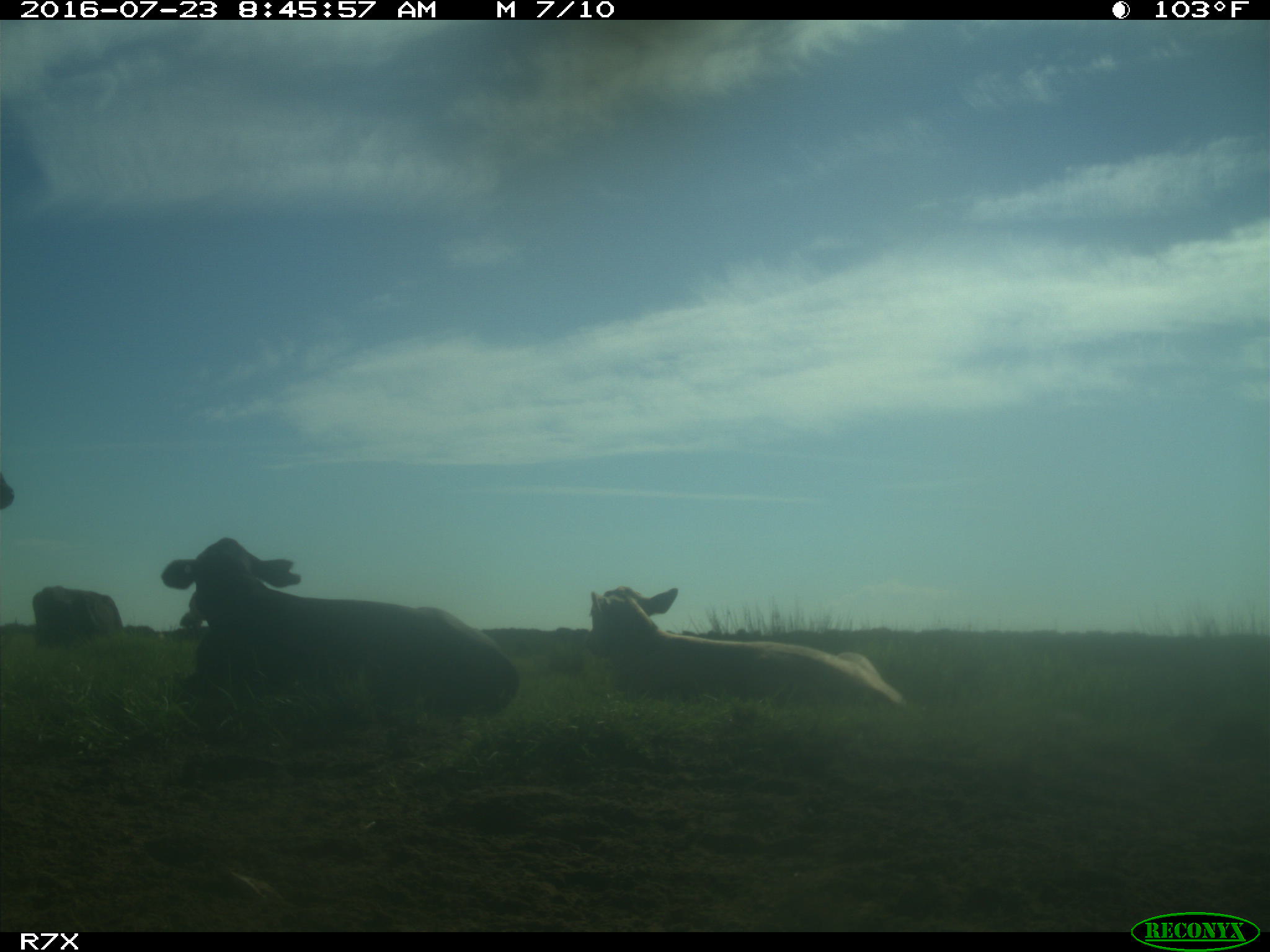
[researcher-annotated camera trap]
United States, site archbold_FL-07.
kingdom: Animalia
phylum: Chordata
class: Mammalia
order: Artiodactyla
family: Bovidae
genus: Bos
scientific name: Bos taurus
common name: domestic cow